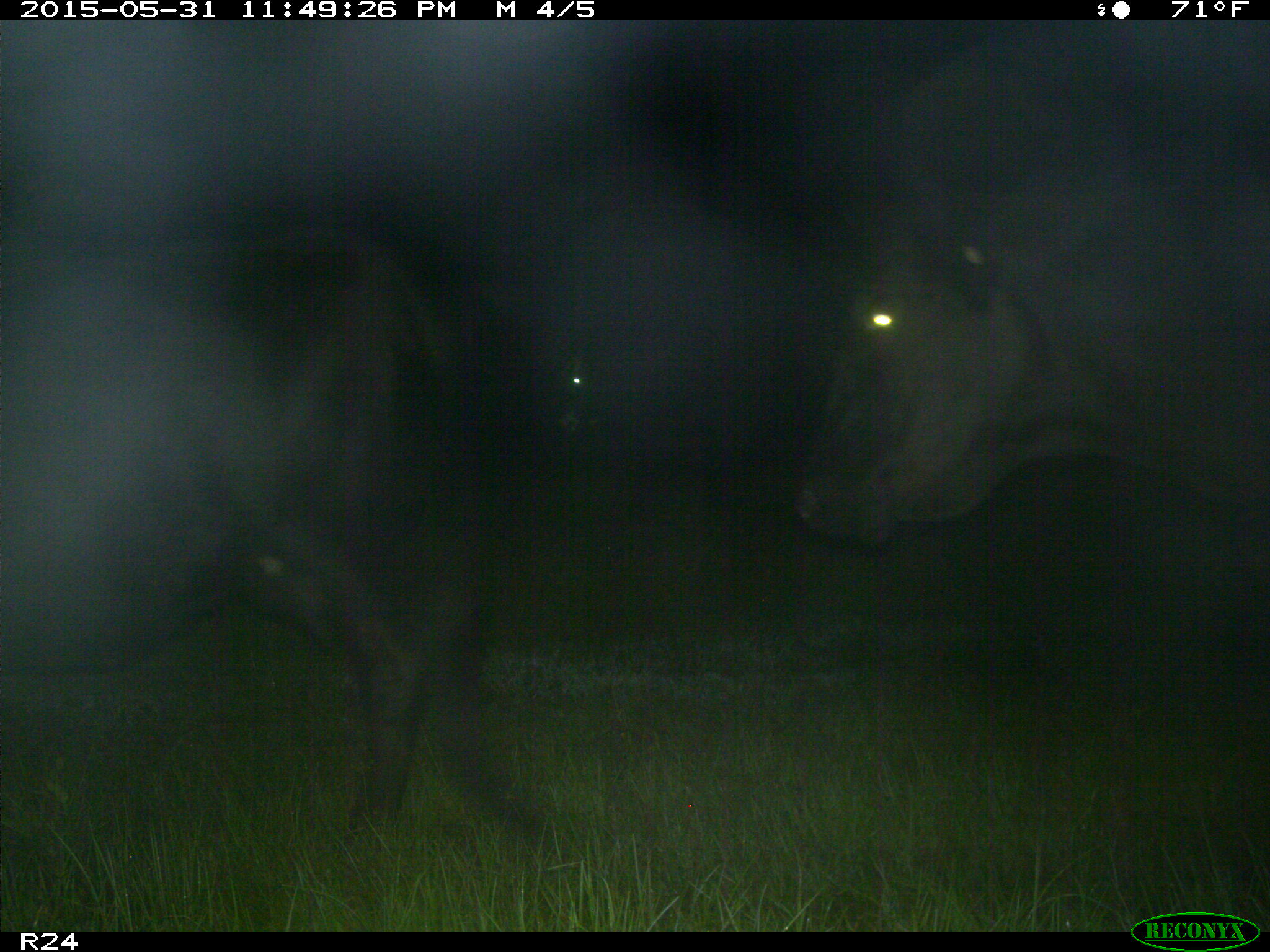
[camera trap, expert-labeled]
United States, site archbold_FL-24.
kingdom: Animalia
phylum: Chordata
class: Mammalia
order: Artiodactyla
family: Bovidae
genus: Bos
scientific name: Bos taurus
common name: domestic cow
Bos taurus (domestic cow).